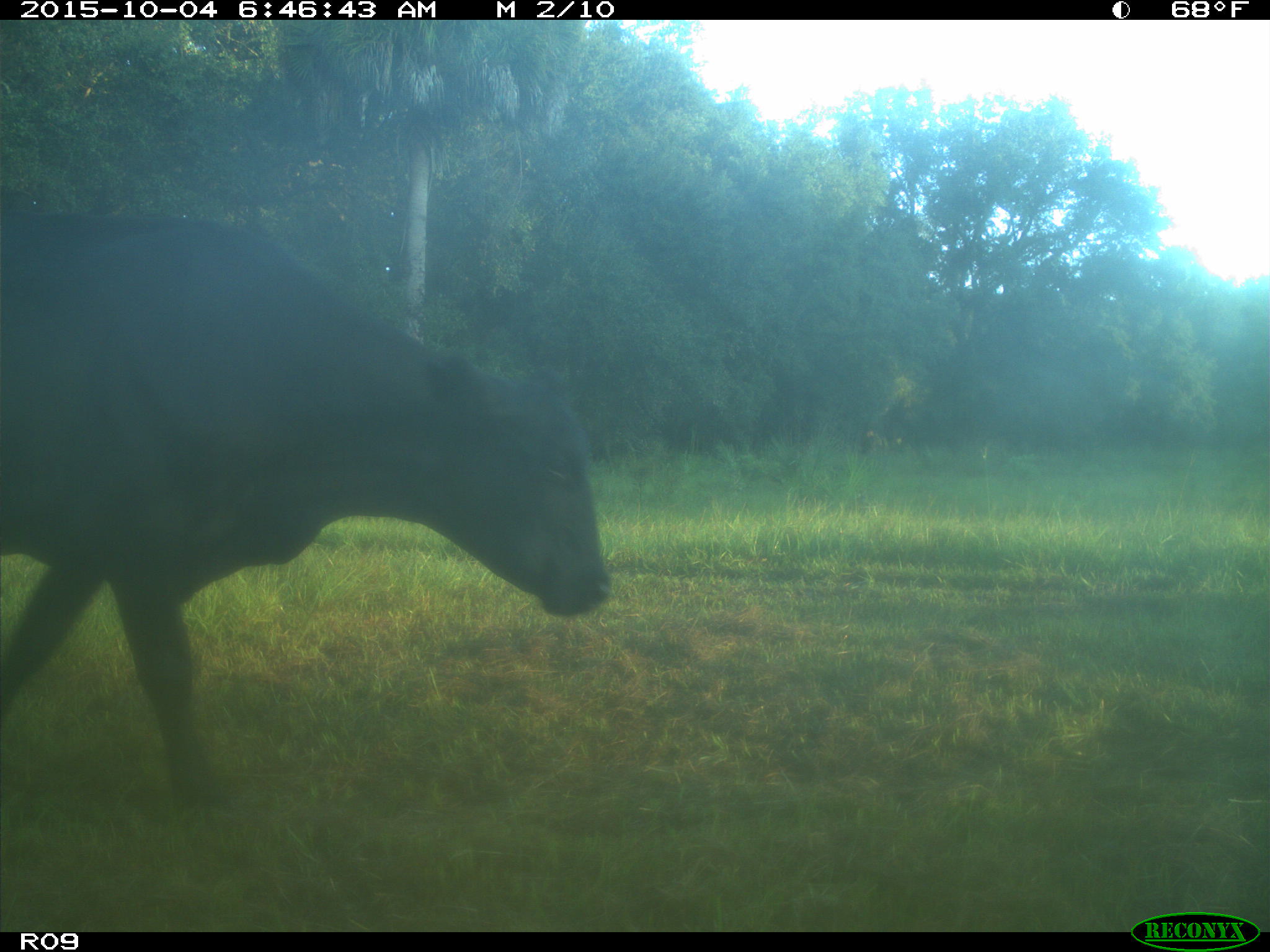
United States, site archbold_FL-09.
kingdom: Animalia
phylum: Chordata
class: Mammalia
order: Artiodactyla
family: Bovidae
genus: Bos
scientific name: Bos taurus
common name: domestic cow